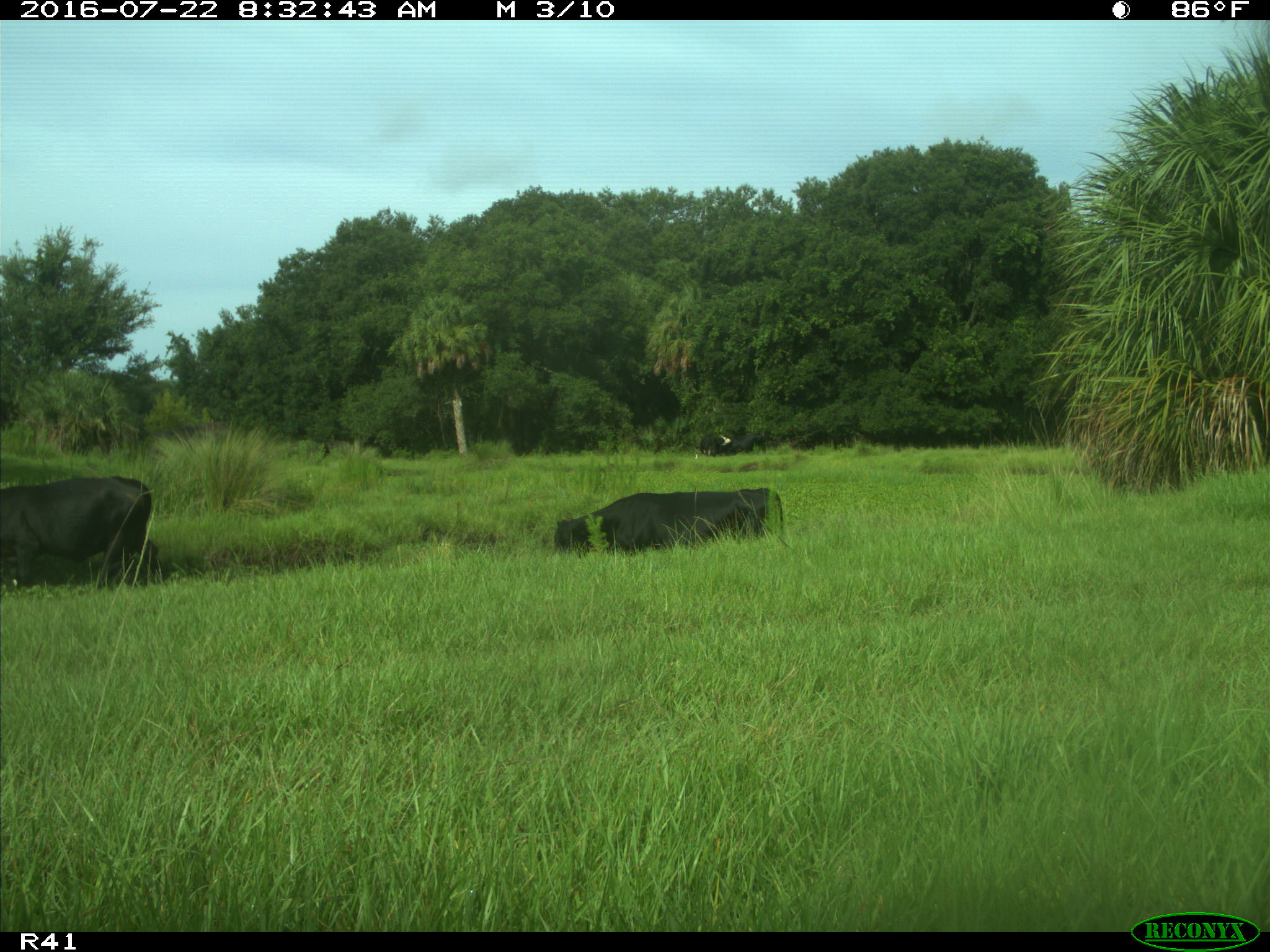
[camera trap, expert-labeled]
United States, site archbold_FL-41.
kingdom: Animalia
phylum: Chordata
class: Mammalia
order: Artiodactyla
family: Bovidae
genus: Bos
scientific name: Bos taurus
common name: domestic cow